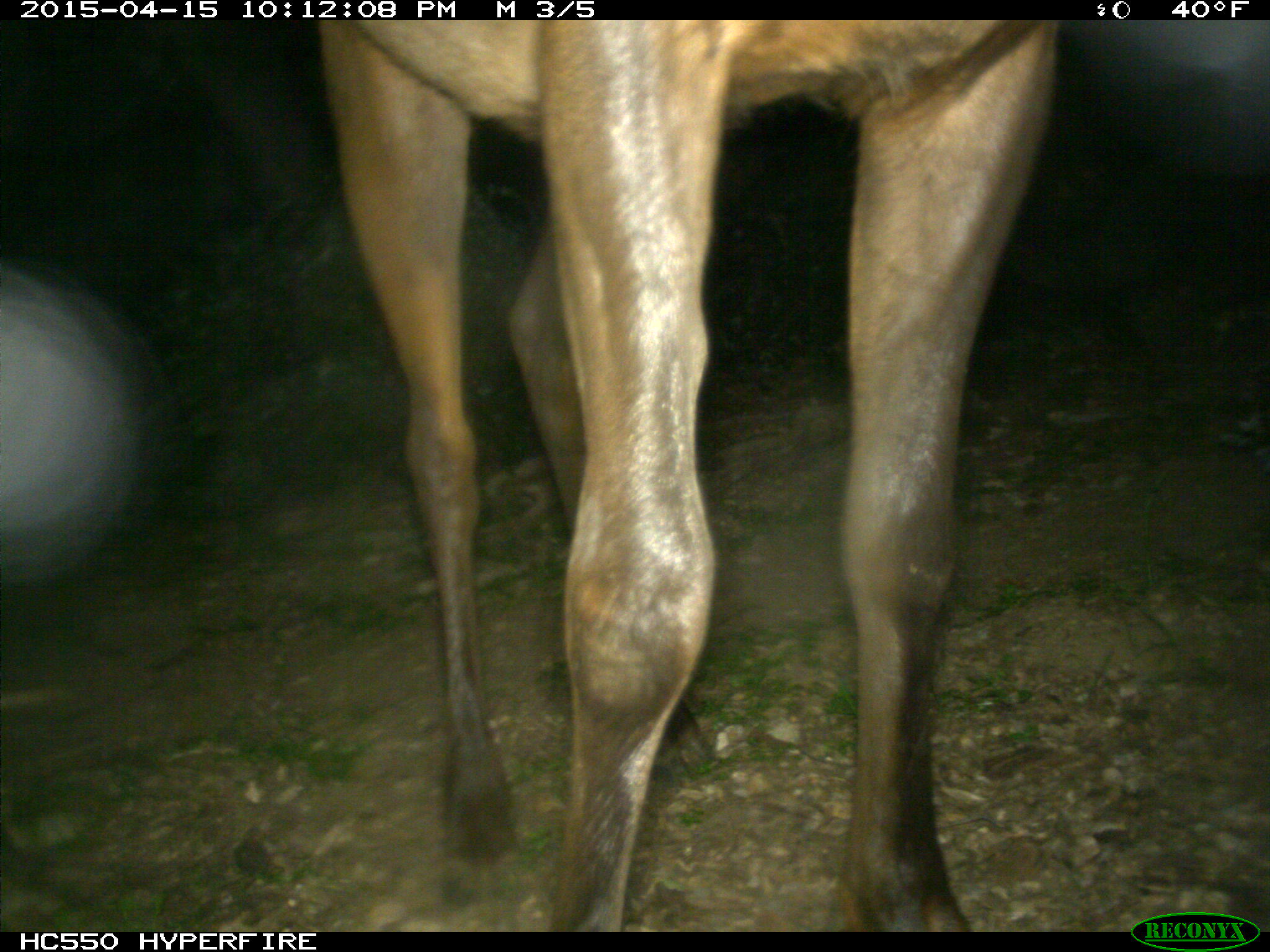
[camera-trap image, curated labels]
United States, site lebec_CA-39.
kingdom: Animalia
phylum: Chordata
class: Mammalia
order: Artiodactyla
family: Cervidae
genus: Cervus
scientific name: Cervus canadensis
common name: elk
Cervus canadensis (elk).